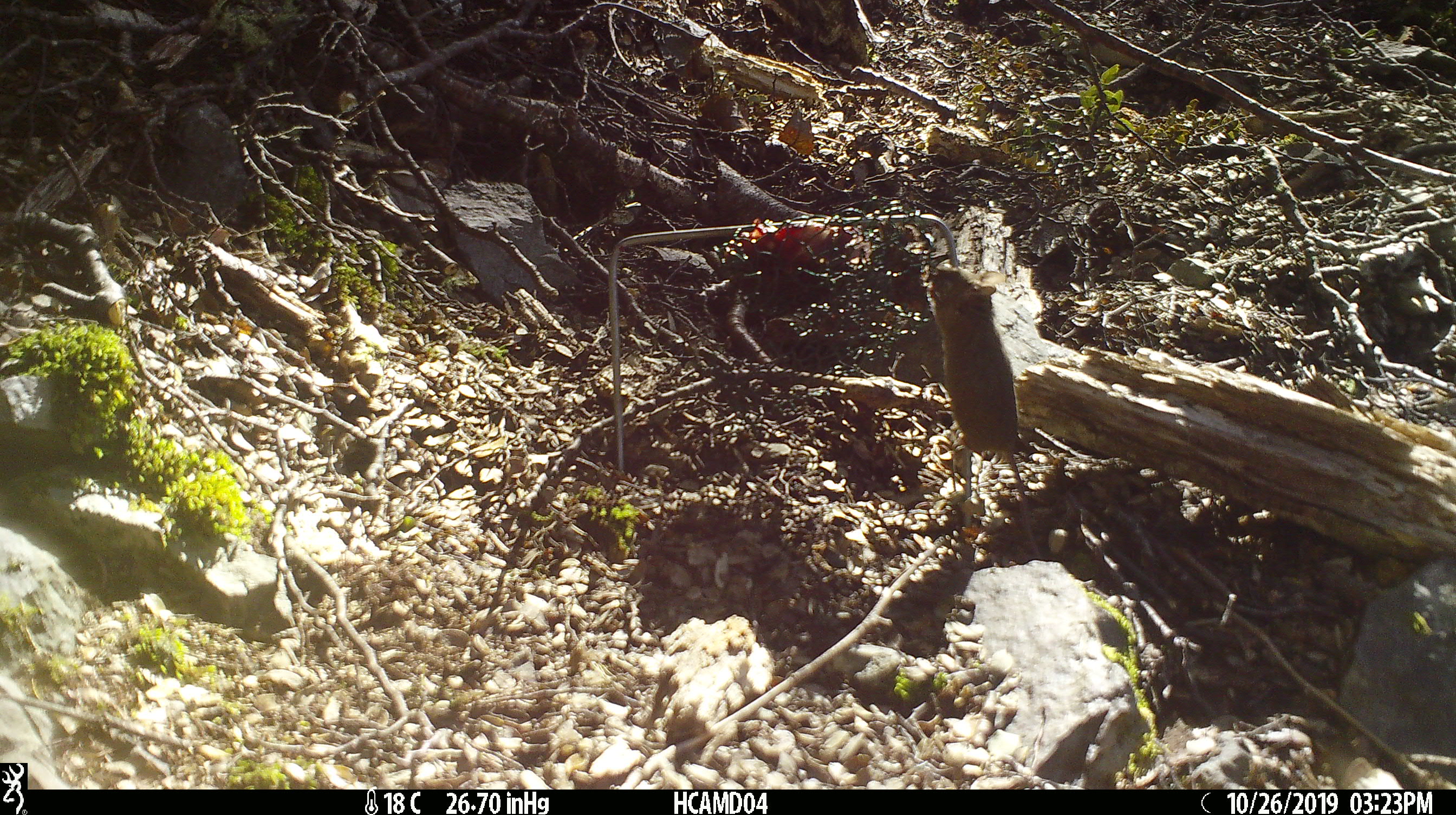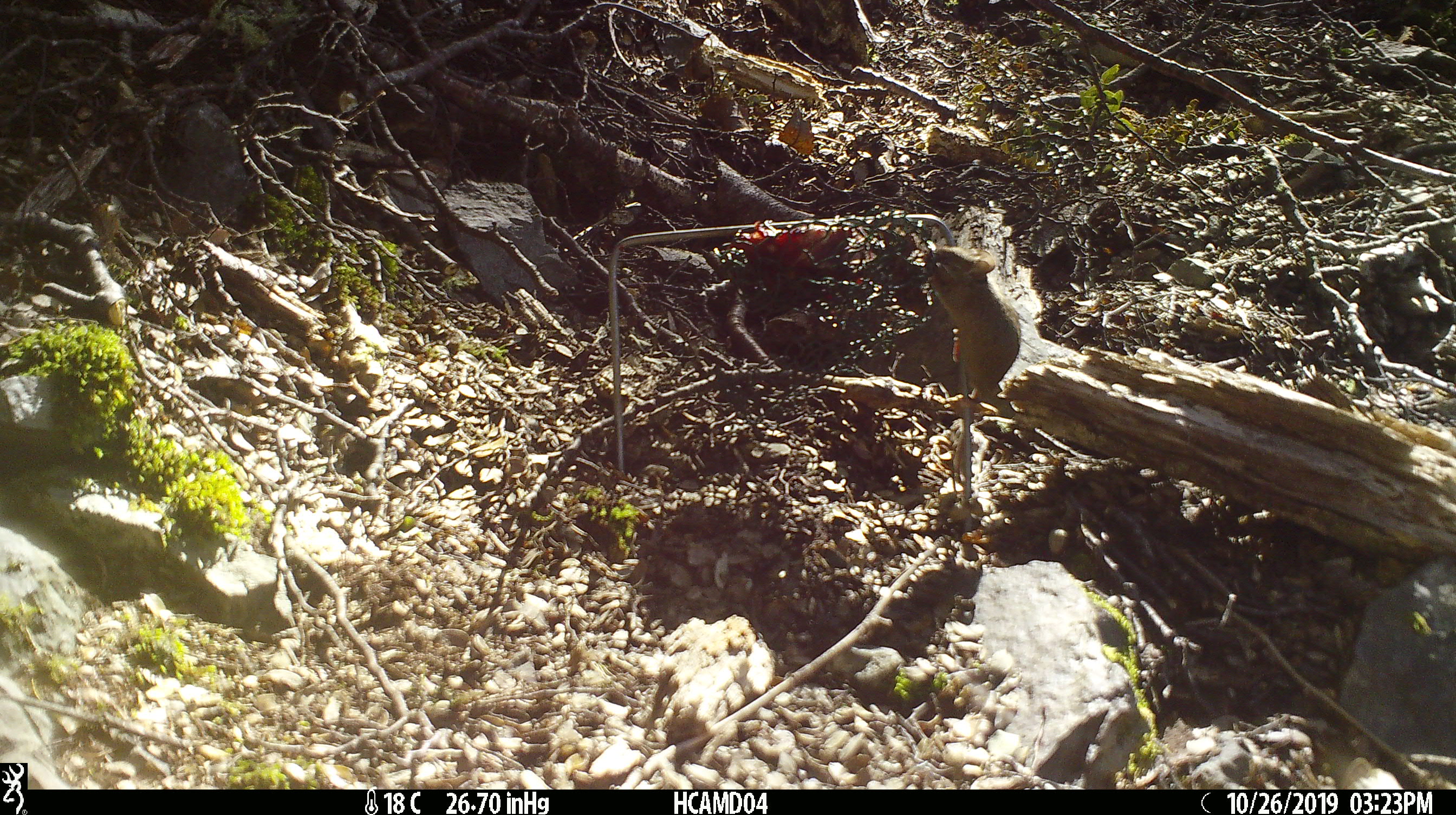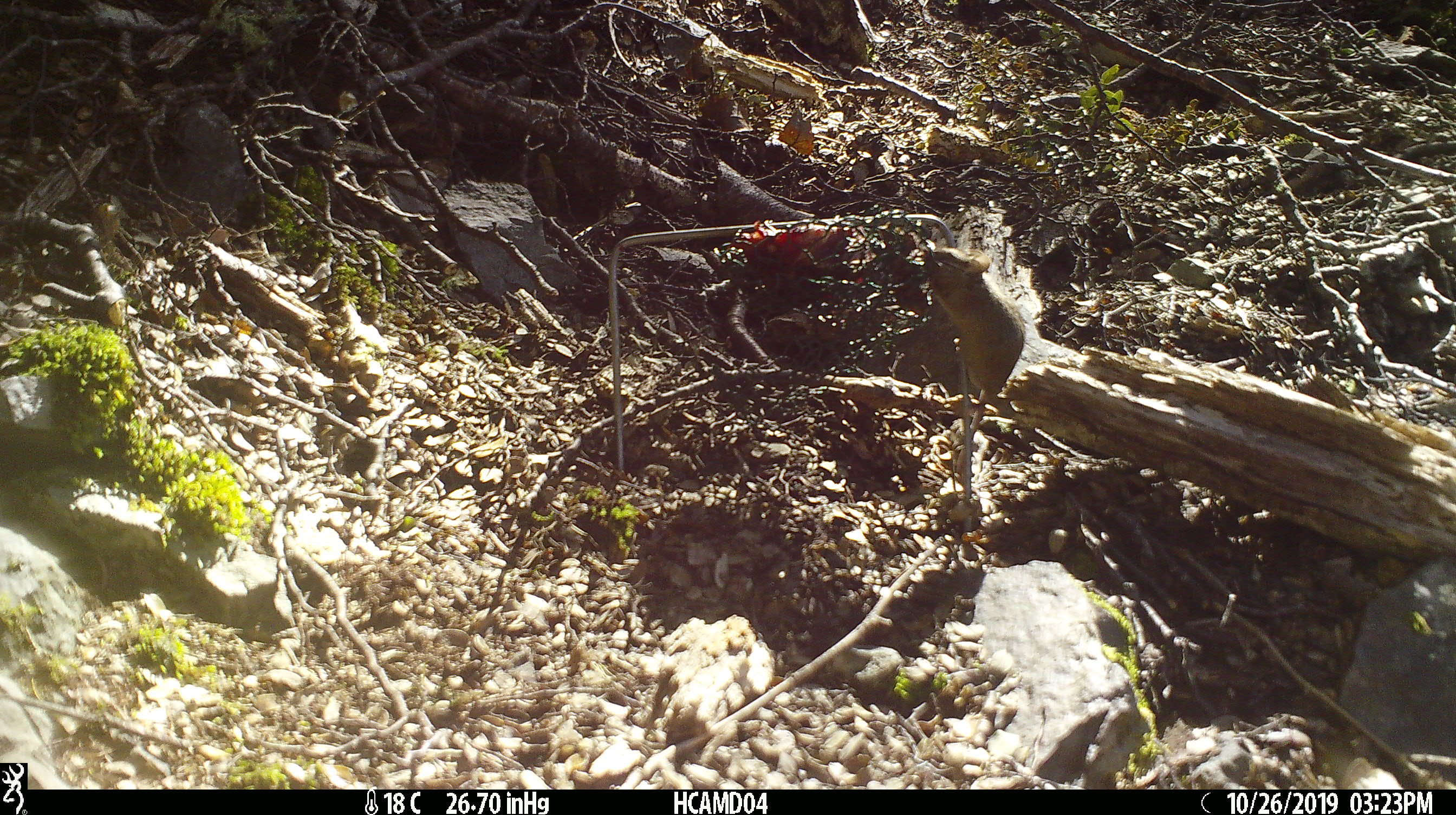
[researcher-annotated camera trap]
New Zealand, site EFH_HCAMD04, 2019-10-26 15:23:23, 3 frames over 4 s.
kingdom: Animalia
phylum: Chordata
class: Mammalia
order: Rodentia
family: Muridae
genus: Mus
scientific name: Mus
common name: mouse